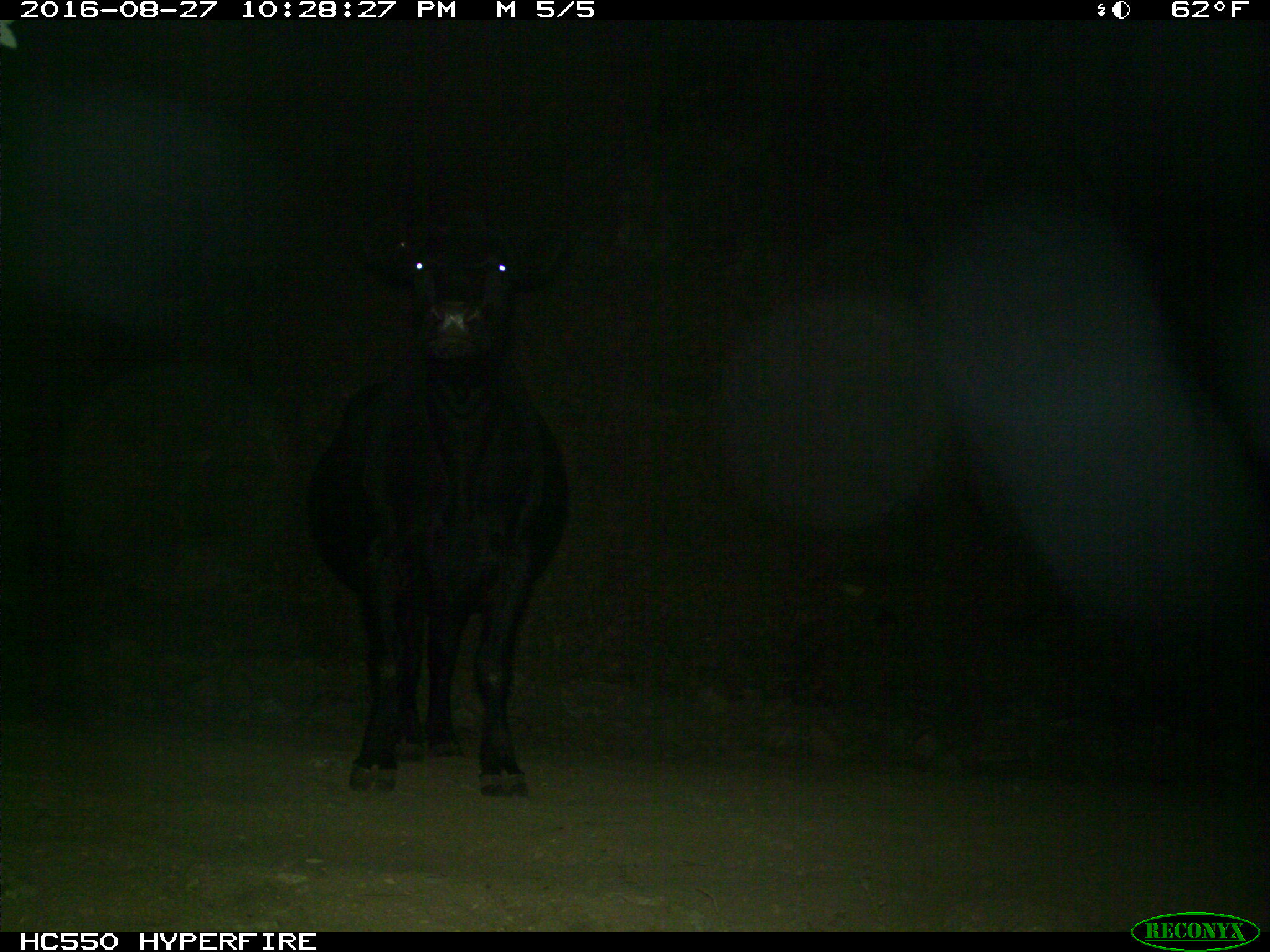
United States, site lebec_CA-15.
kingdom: Animalia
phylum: Chordata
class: Mammalia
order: Artiodactyla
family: Bovidae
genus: Bos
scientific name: Bos taurus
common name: domestic cow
Bos taurus (domestic cow).